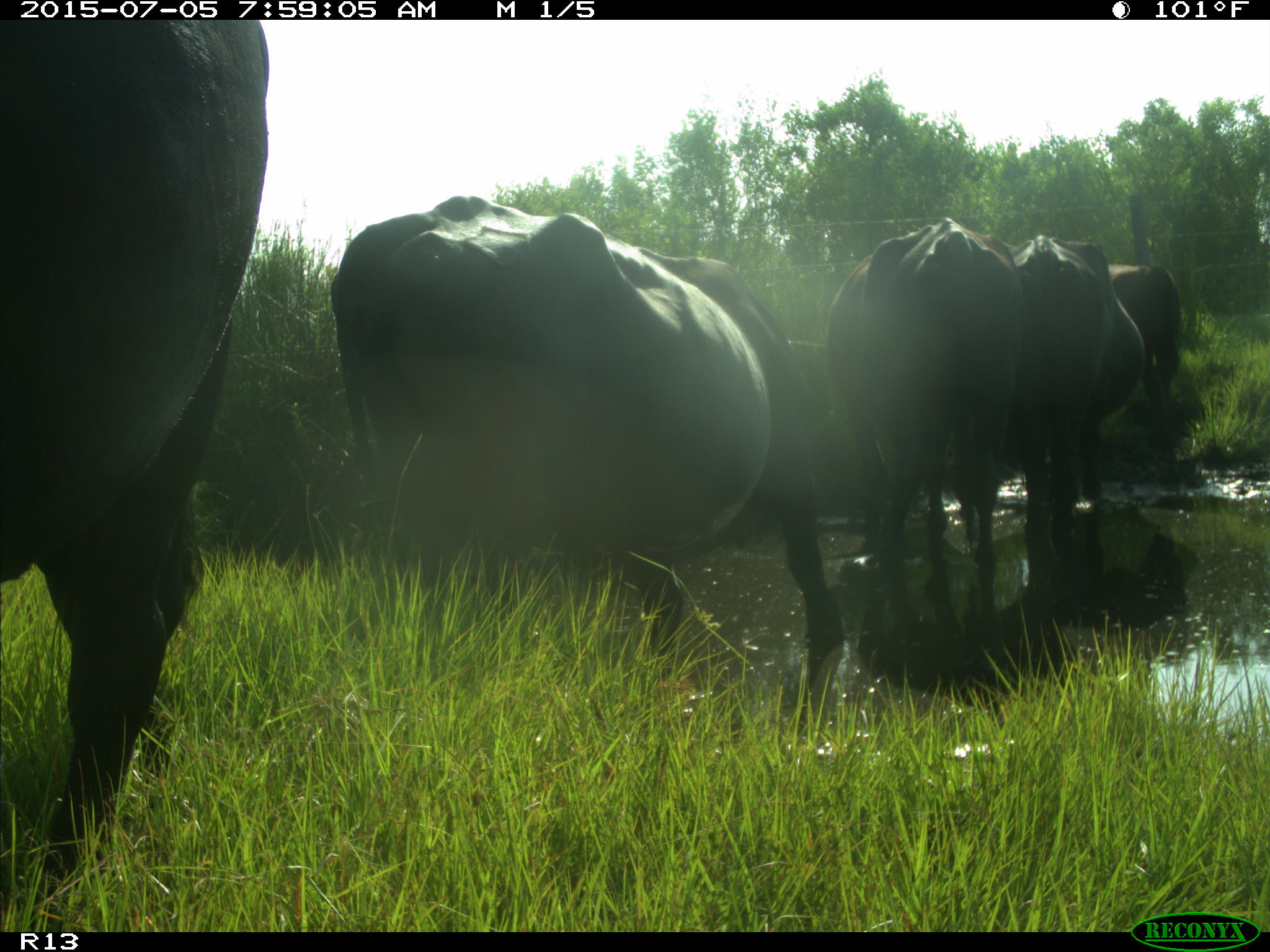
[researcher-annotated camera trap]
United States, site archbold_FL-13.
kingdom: Animalia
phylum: Chordata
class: Mammalia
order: Artiodactyla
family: Bovidae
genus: Bos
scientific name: Bos taurus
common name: domestic cow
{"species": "Bos taurus (domestic cow)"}